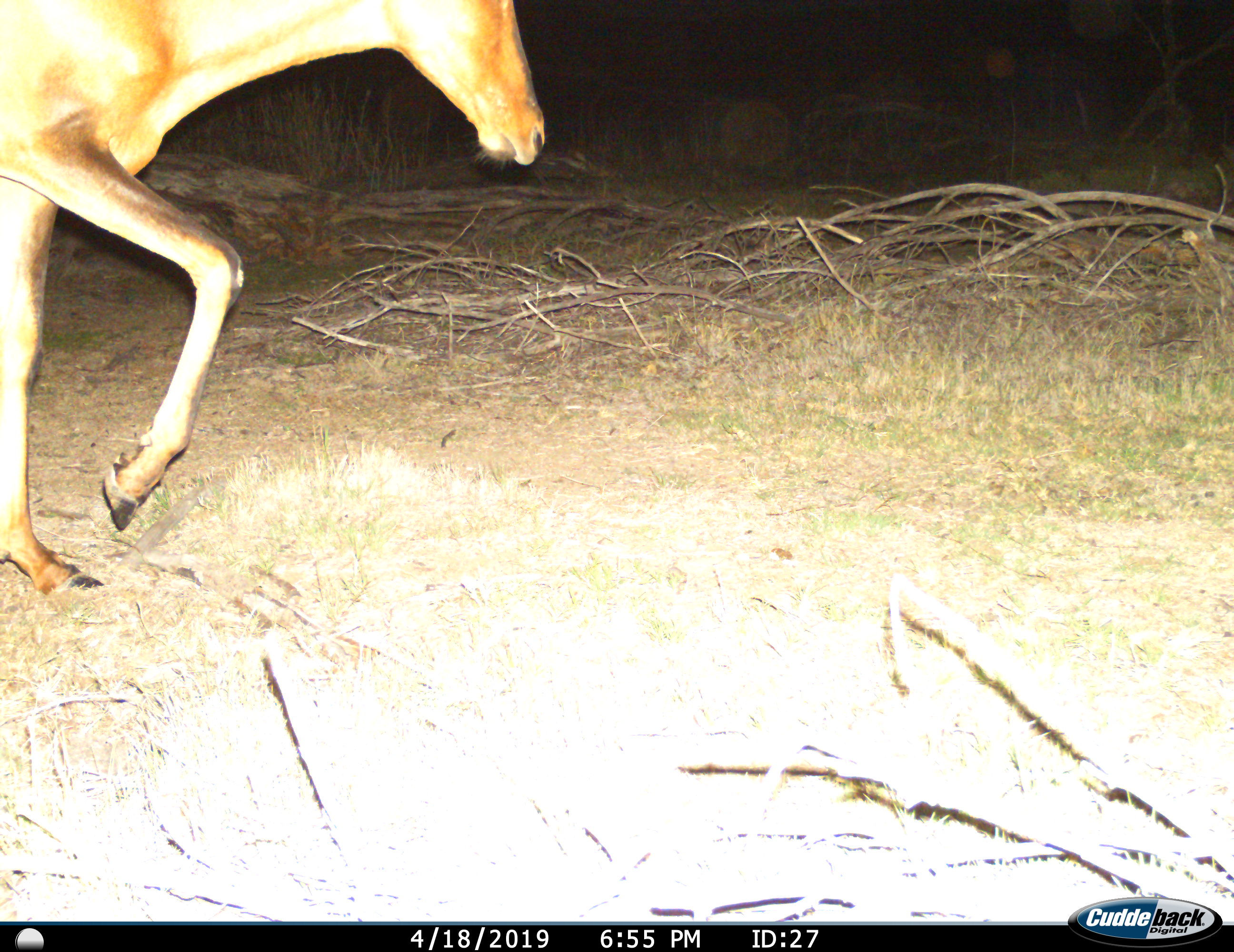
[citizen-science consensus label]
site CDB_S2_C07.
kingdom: Animalia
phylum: Chordata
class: Mammalia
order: Artiodactyla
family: Bovidae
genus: Alcelaphus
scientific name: Alcelaphus buselaphus caama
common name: red hartebeest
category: hartebeestred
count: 1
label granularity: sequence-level